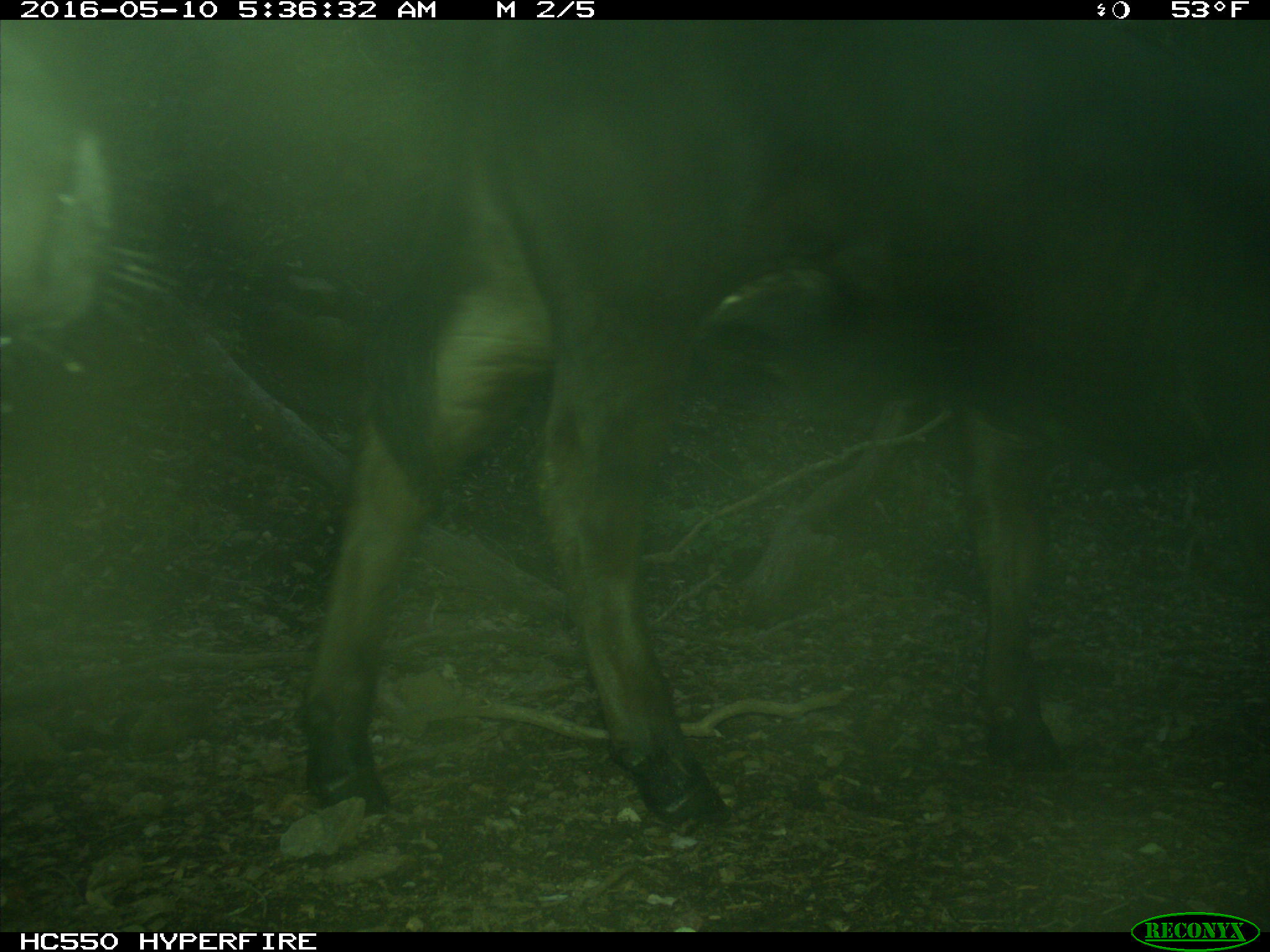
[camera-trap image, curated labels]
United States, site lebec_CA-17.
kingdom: Animalia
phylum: Chordata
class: Mammalia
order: Artiodactyla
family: Bovidae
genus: Bos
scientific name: Bos taurus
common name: domestic cow